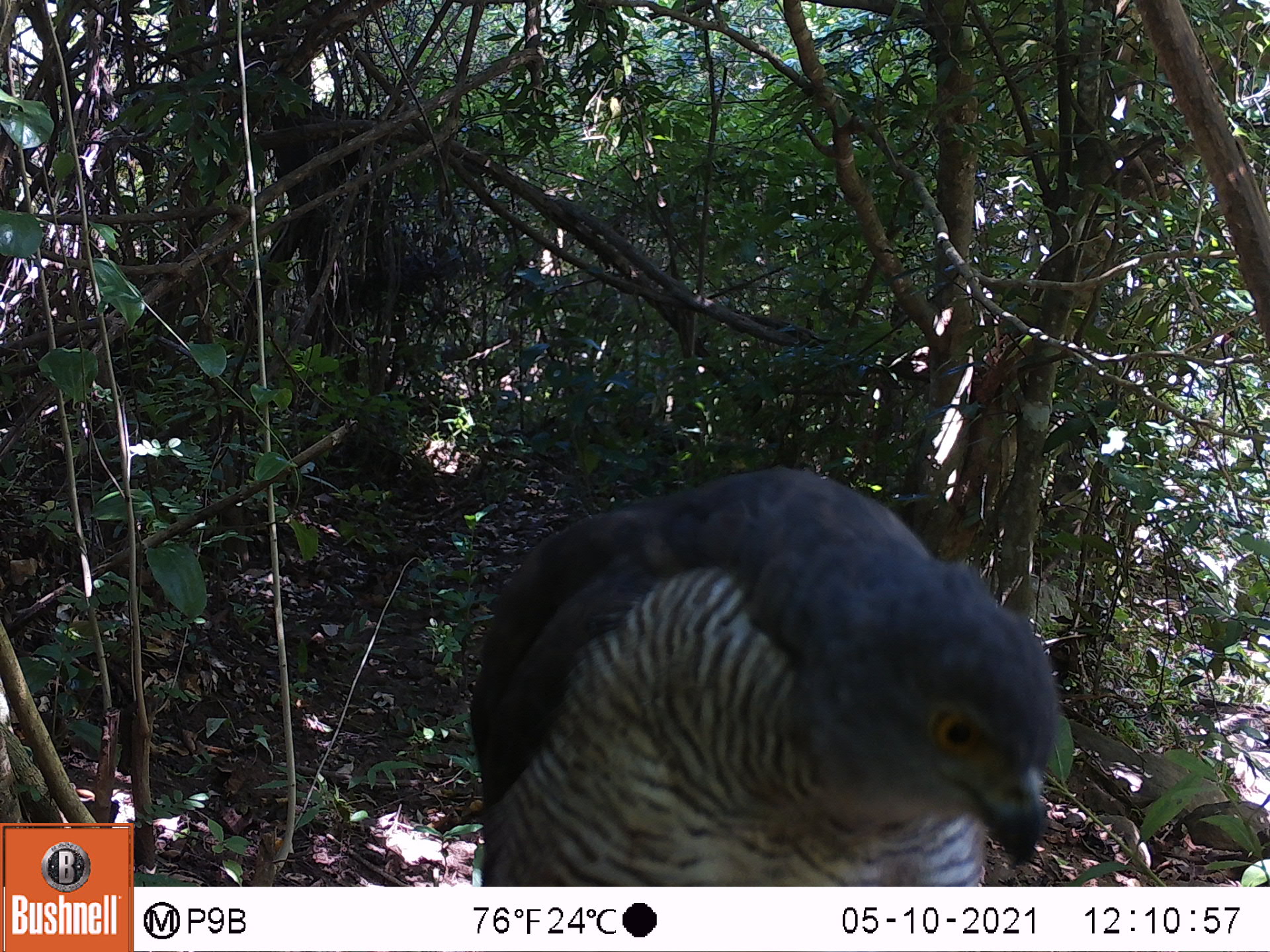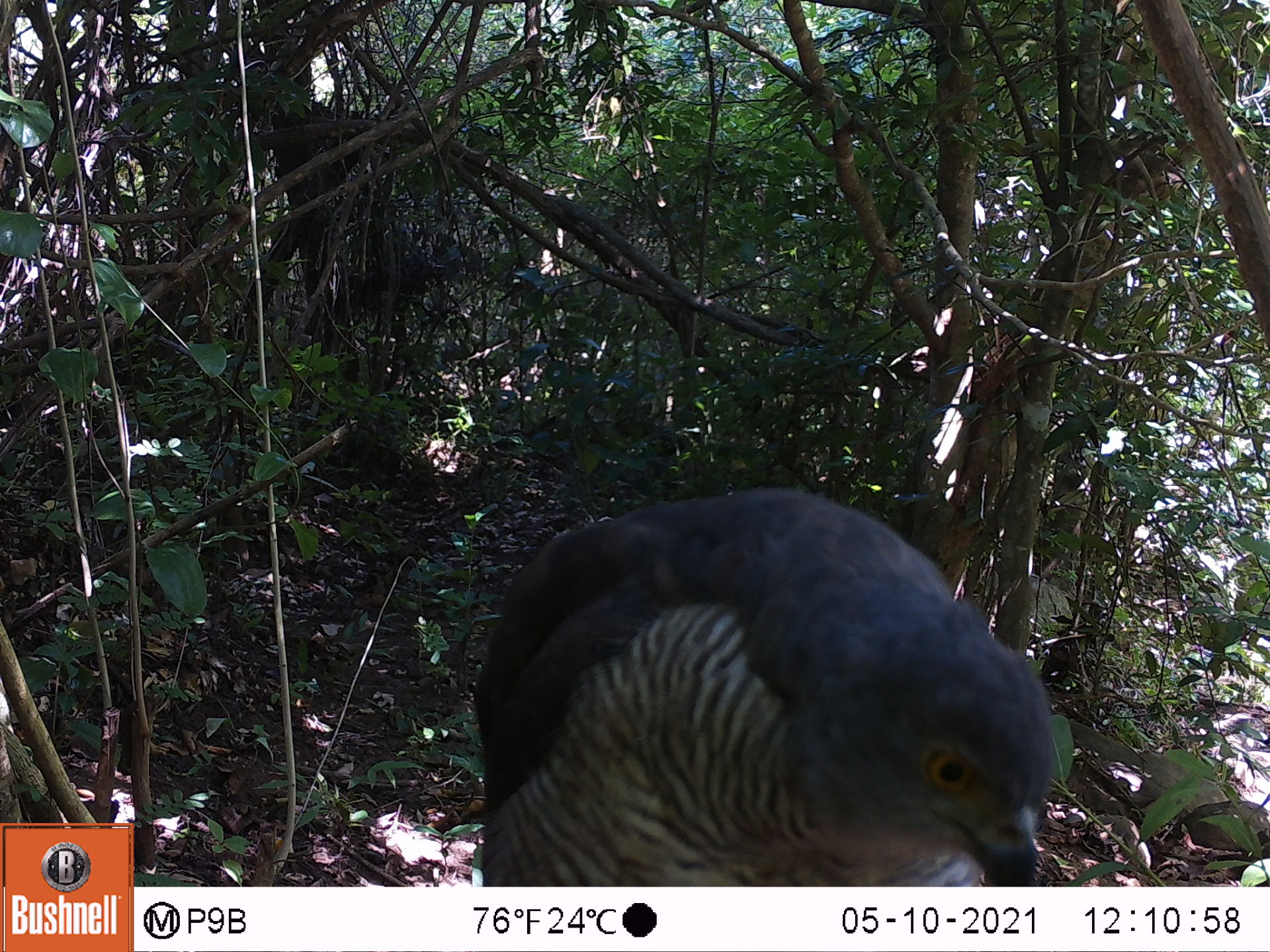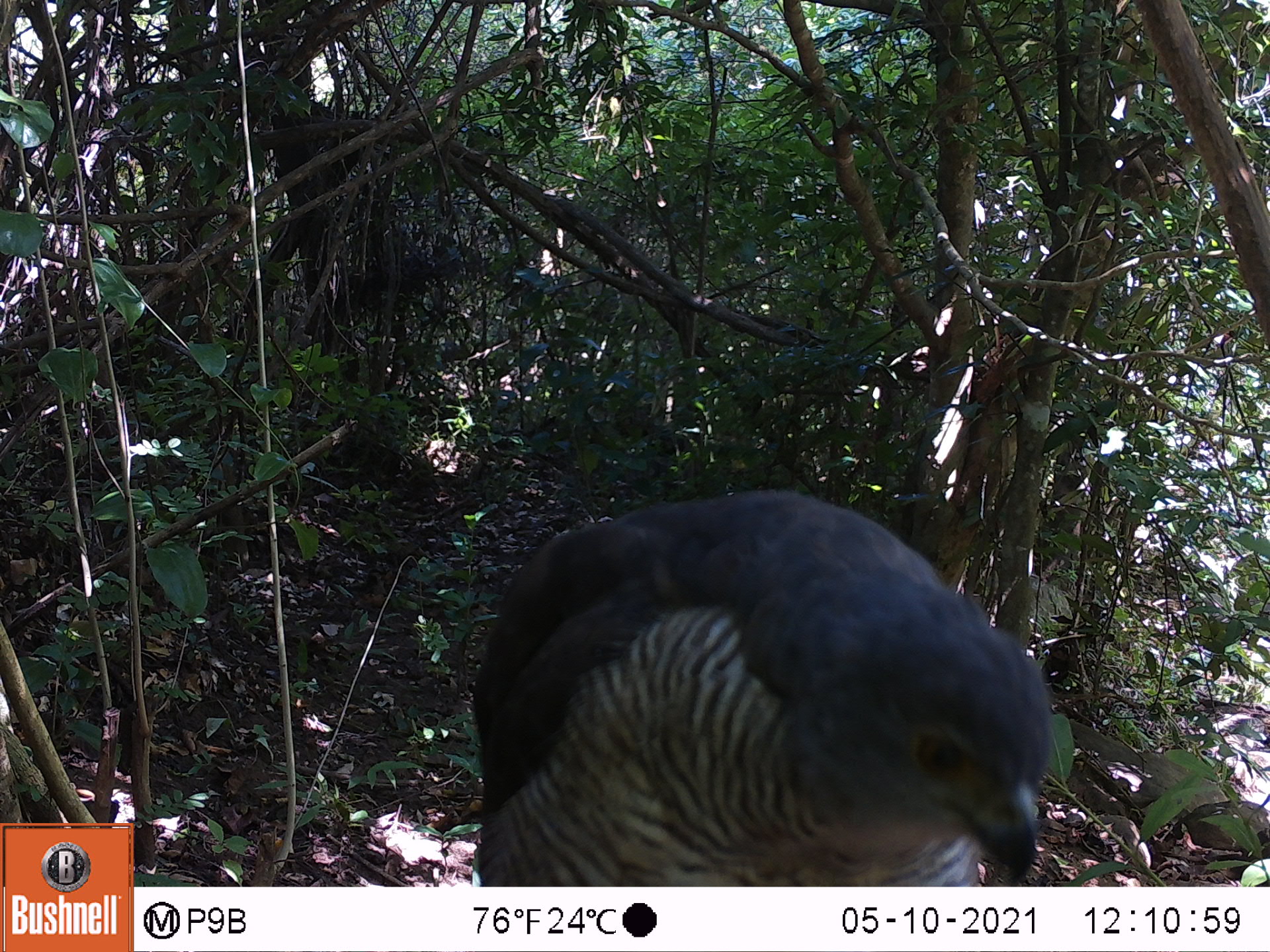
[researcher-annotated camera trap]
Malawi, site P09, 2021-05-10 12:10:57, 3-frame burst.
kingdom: Animalia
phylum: Chordata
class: Aves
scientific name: Aves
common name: bird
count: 1